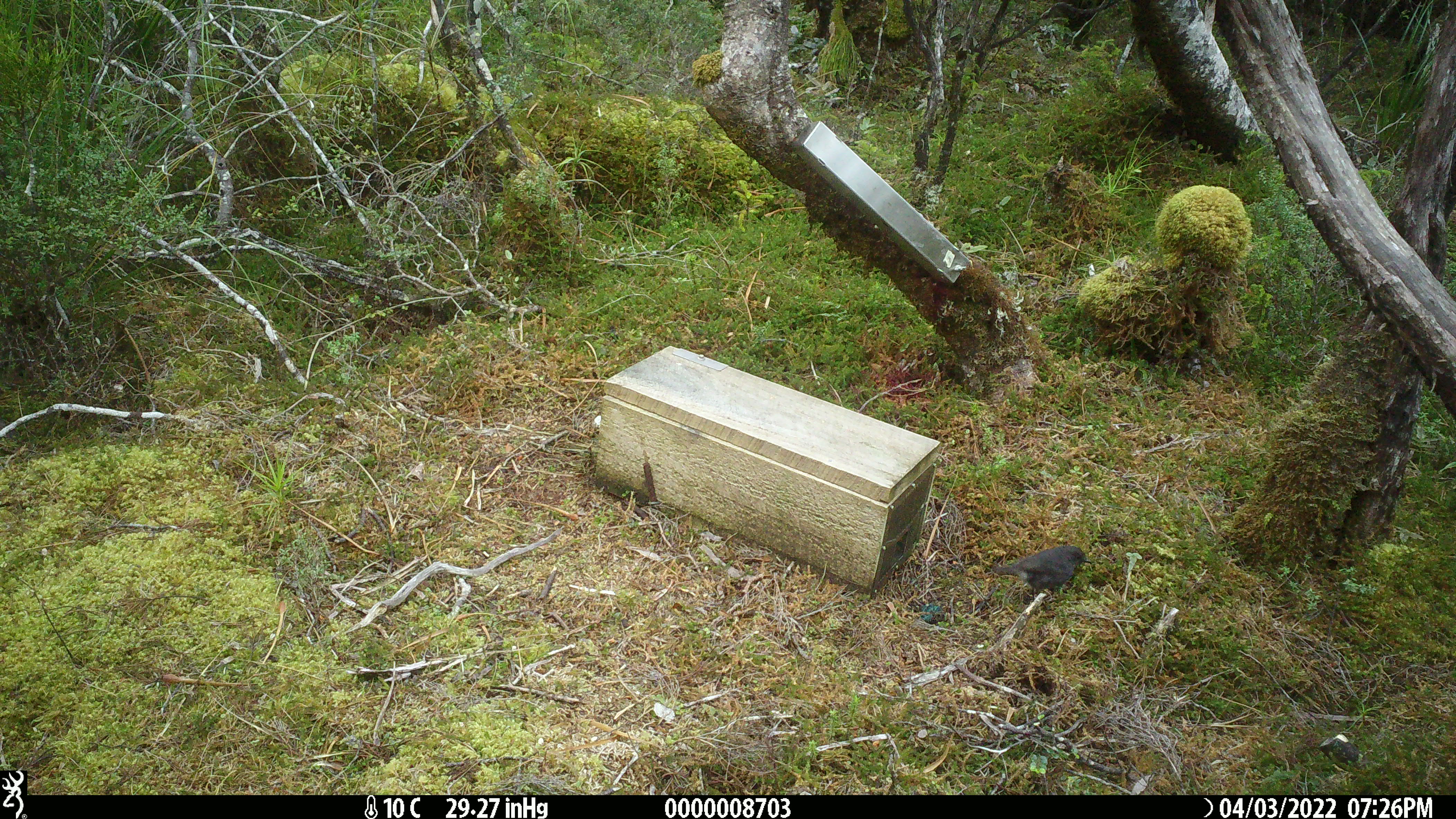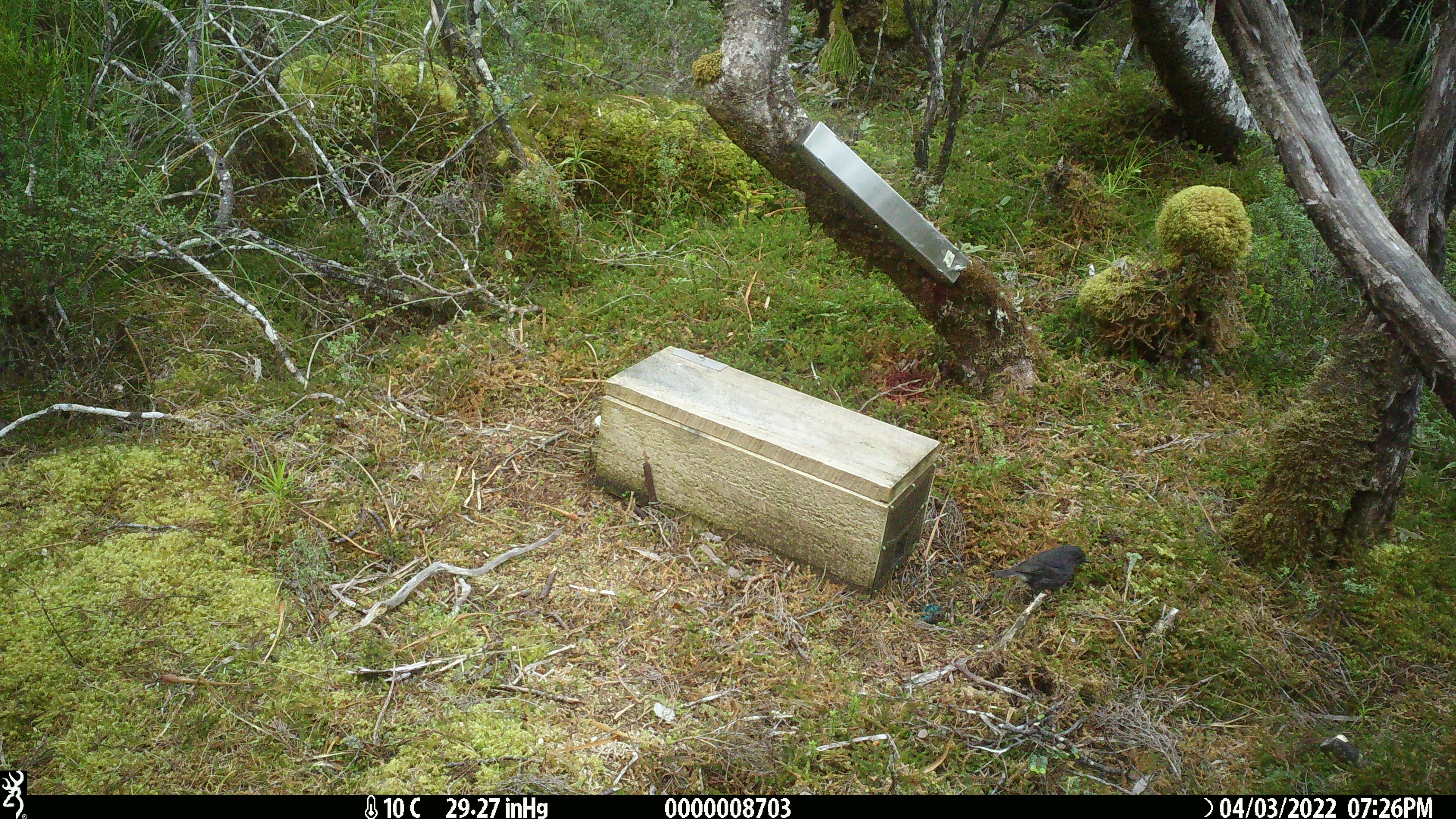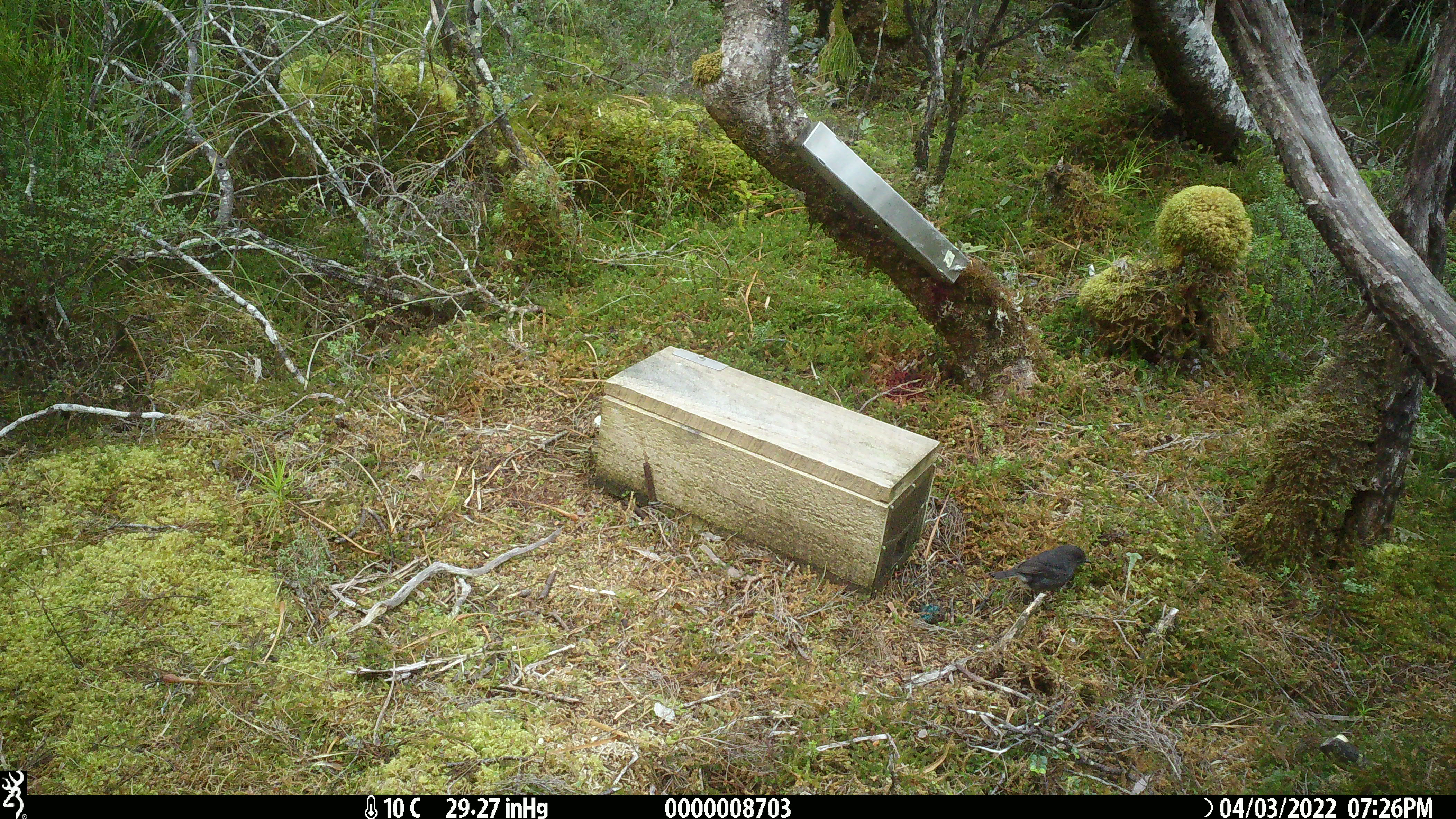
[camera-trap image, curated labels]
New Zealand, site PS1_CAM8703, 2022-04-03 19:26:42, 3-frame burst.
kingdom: Animalia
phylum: Chordata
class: Aves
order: Passeriformes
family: Petroicidae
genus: Petroica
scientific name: Petroica australis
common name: new zealand robin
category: robin